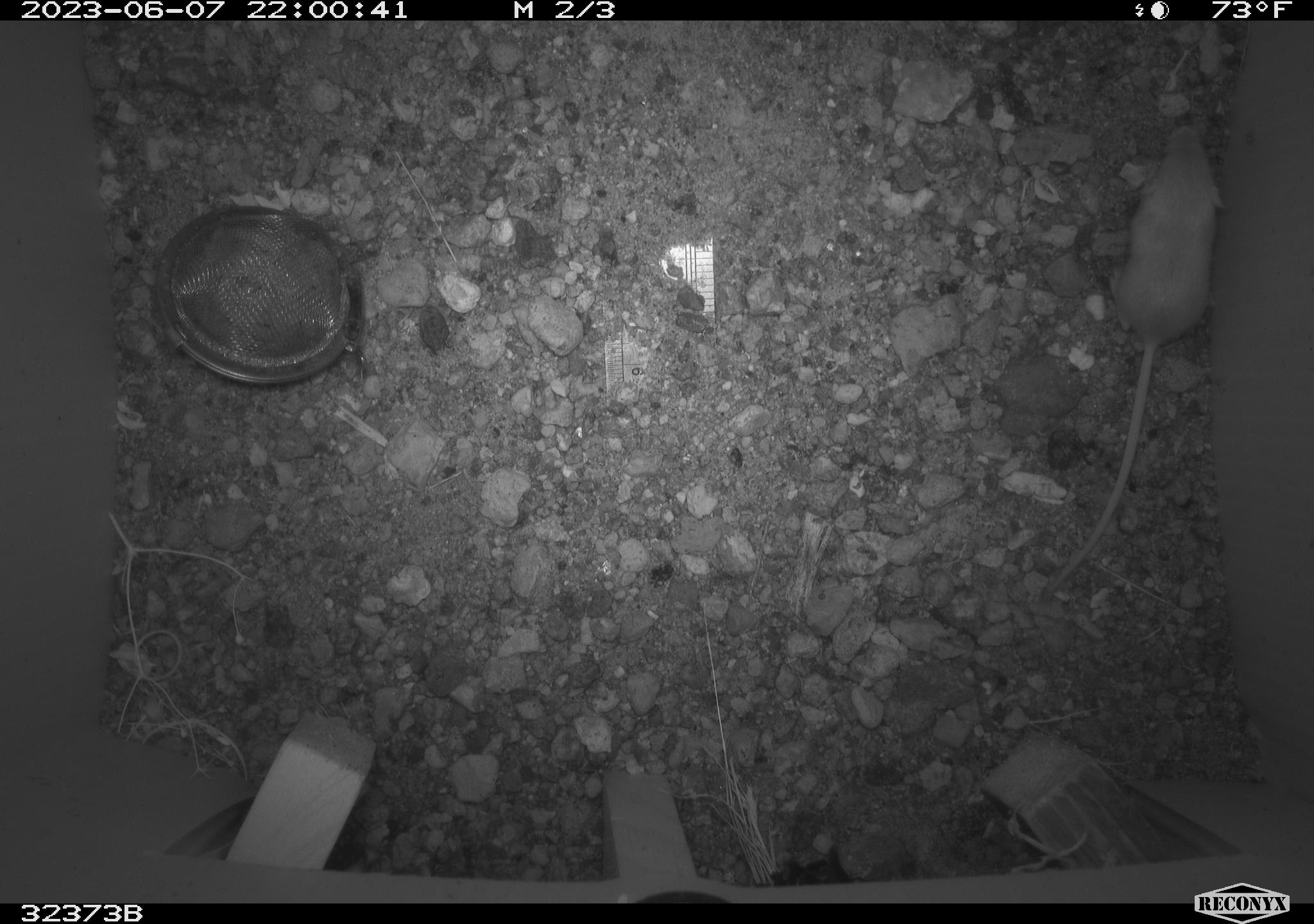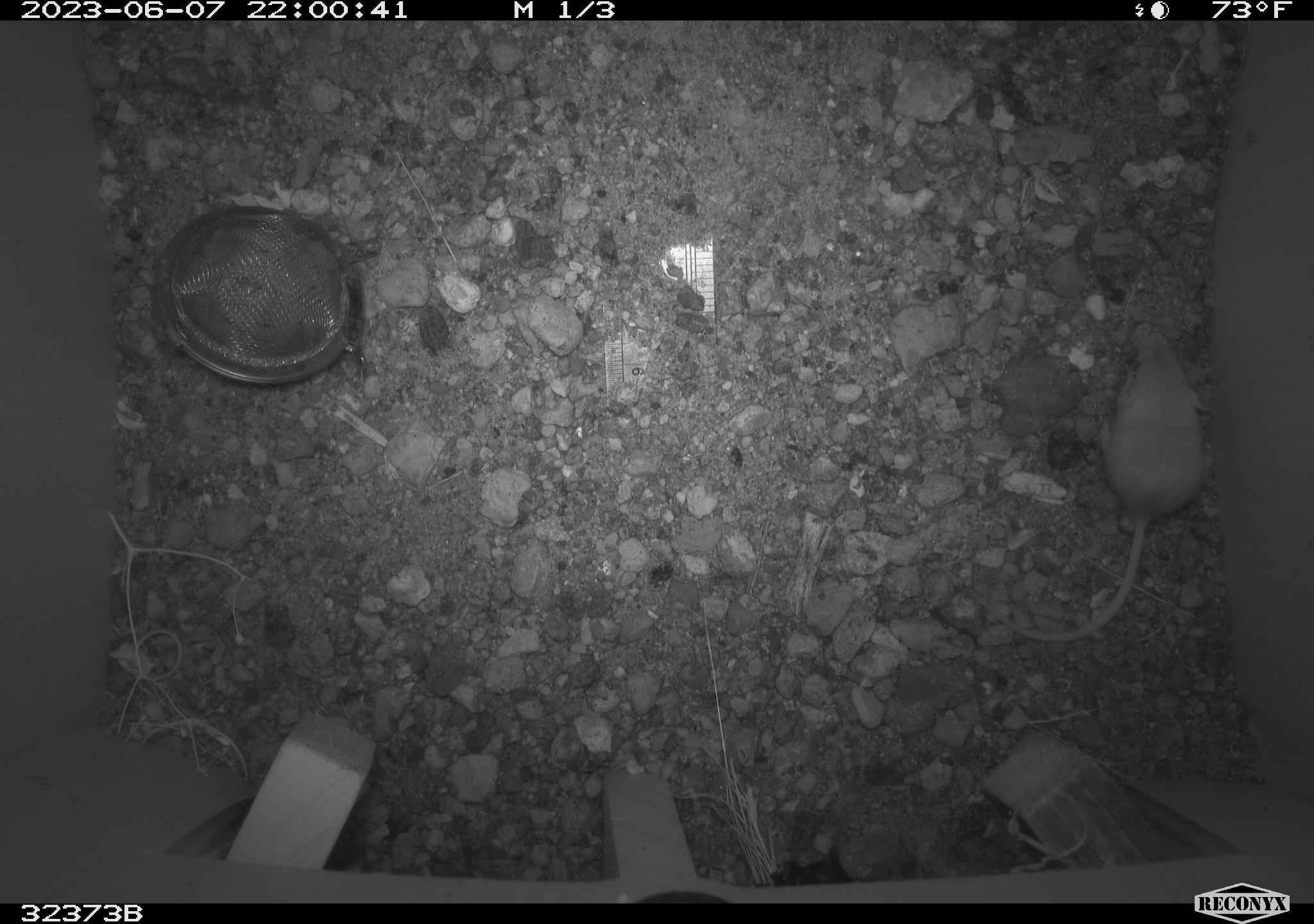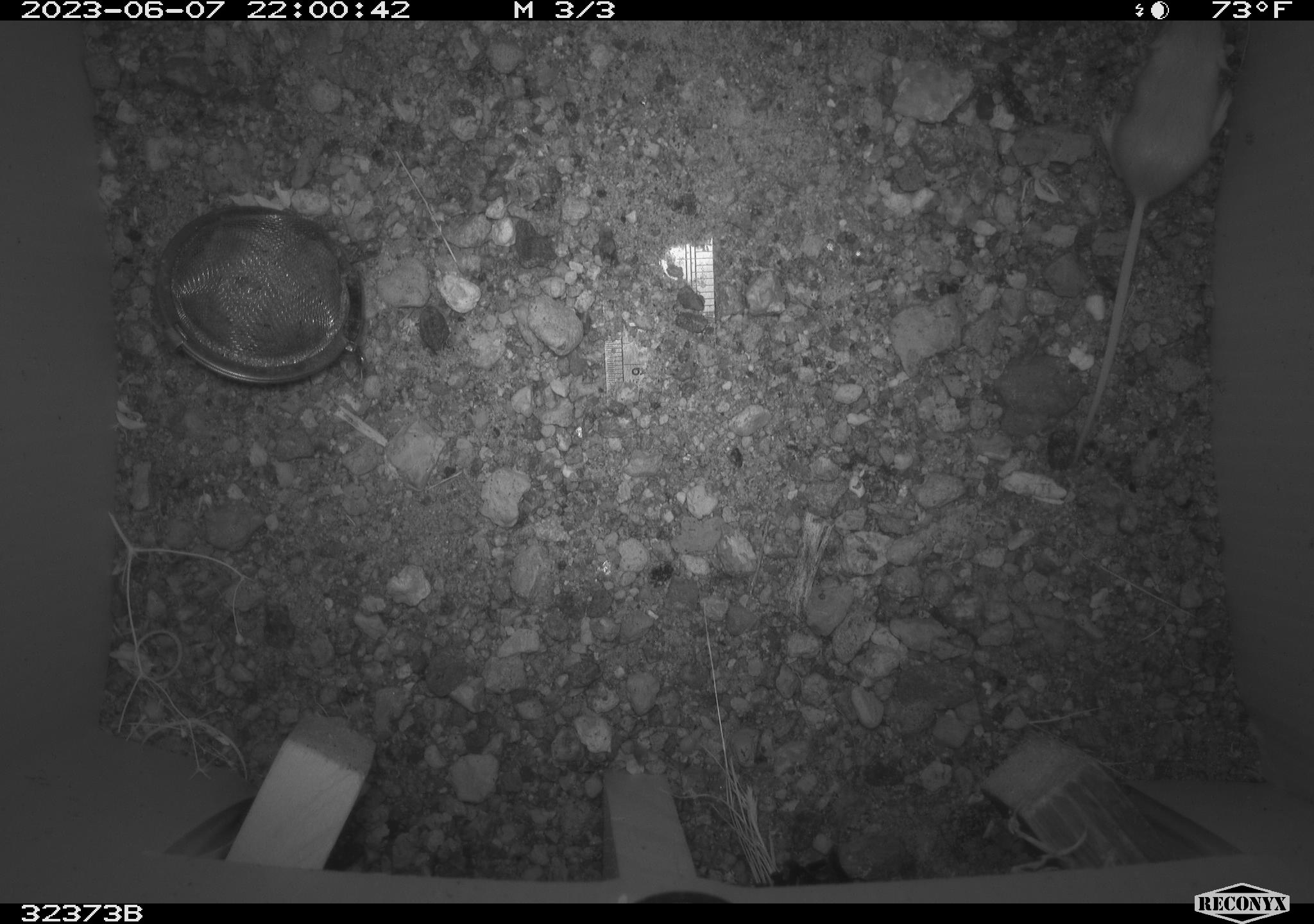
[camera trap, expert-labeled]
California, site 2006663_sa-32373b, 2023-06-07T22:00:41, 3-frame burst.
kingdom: Animalia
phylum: Chordata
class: Mammalia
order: Rodentia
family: Heteromyidae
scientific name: Heteromyidae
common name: kangaroo rats and pocket mice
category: heteromyidae family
Heteromyidae family (kangaroo rats and pocket mice) (Heteromyidae).